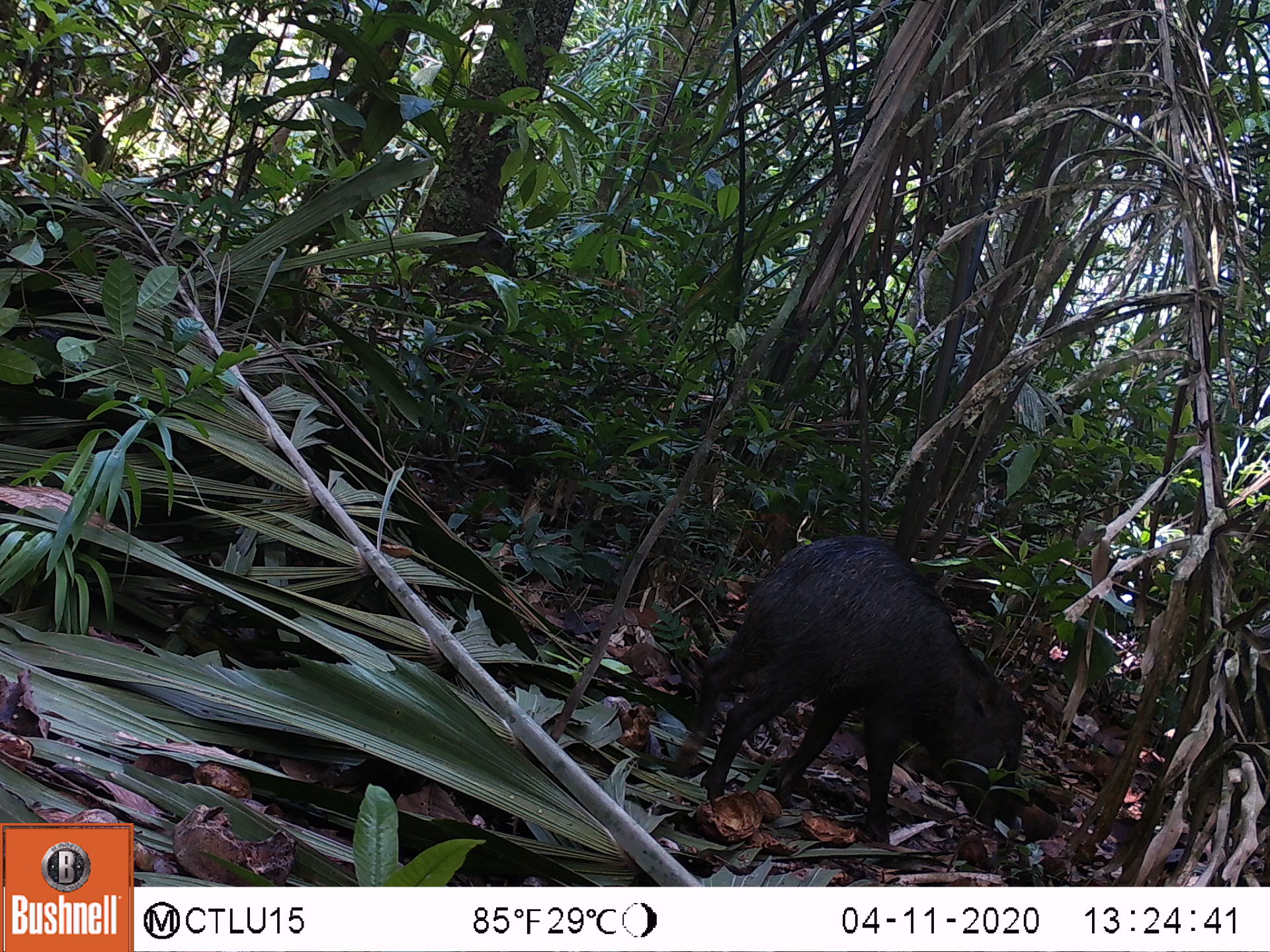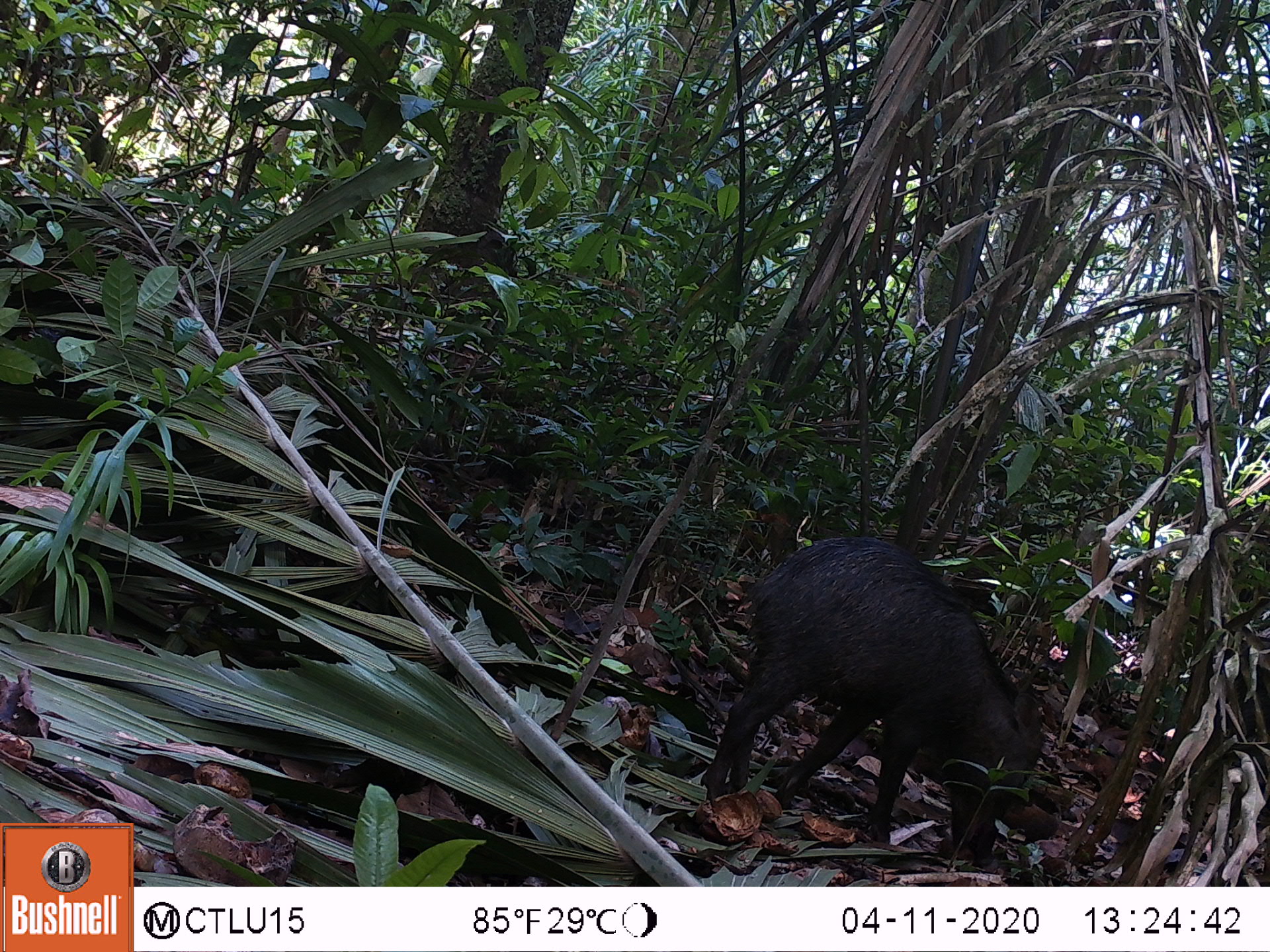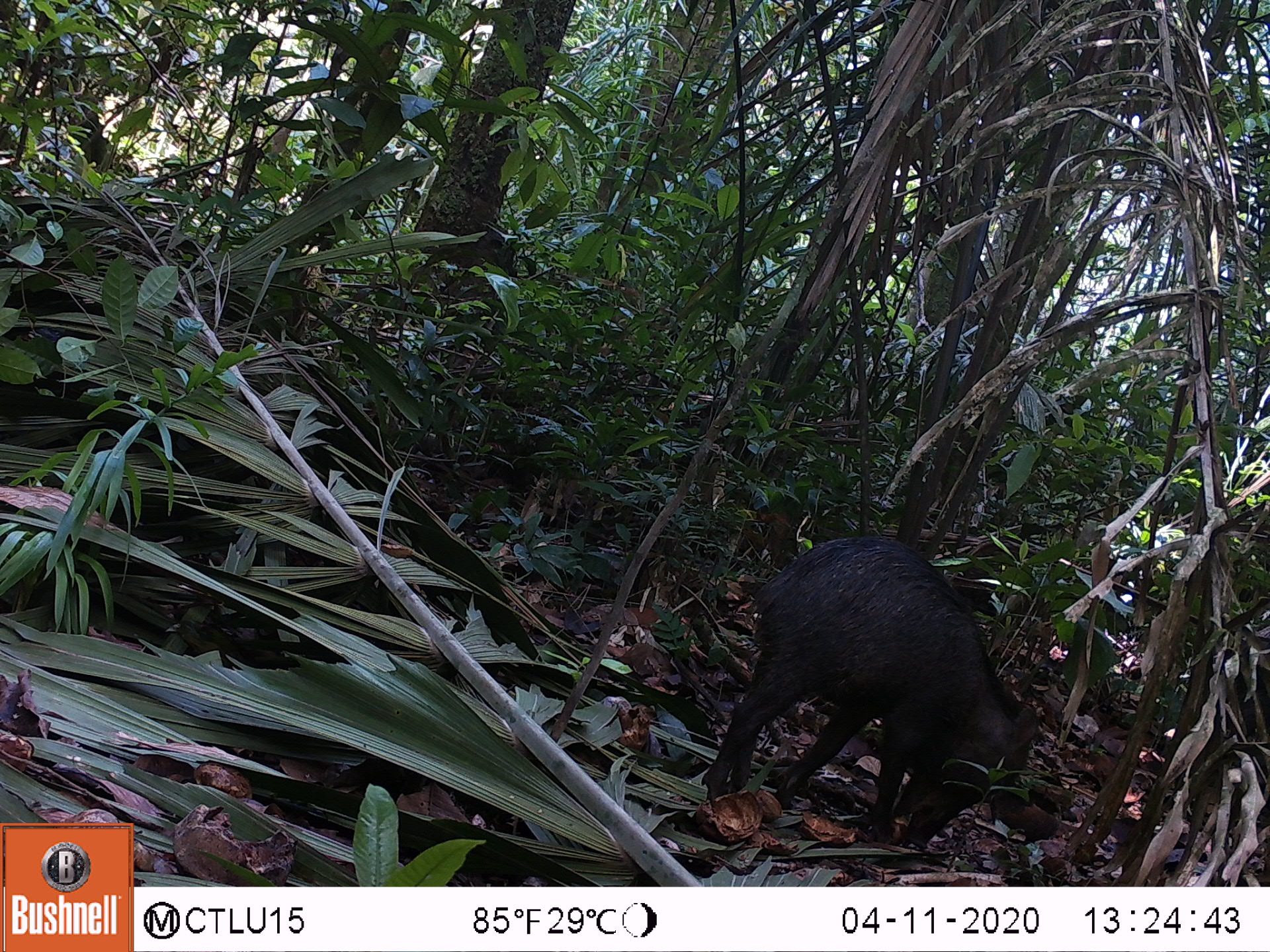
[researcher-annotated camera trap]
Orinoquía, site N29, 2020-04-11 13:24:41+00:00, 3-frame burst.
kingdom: Animalia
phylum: Chordata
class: Mammalia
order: Artiodactyla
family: Tayassuidae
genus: Tayassu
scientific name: Tayassu pecari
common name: white-lipped peccary